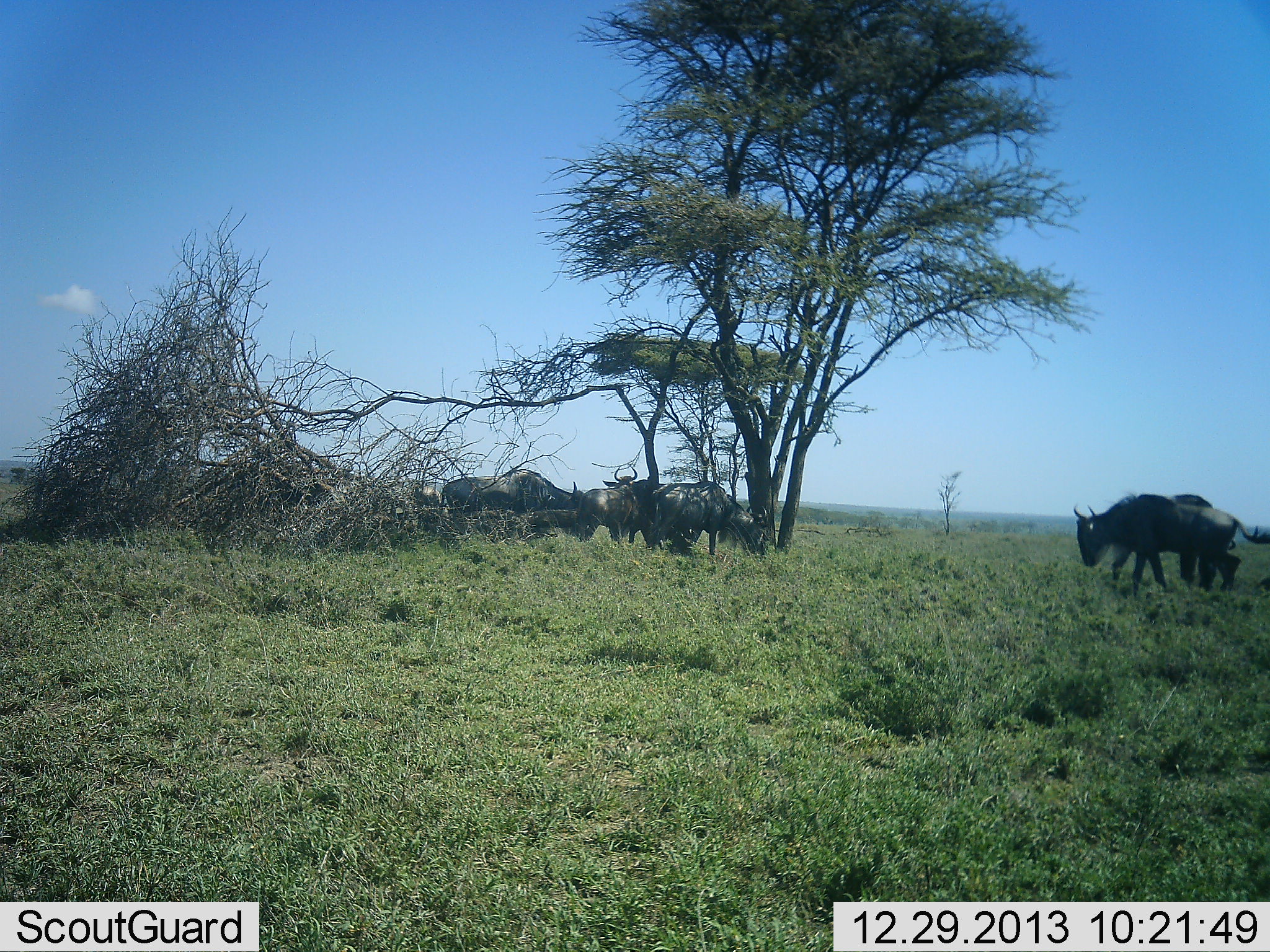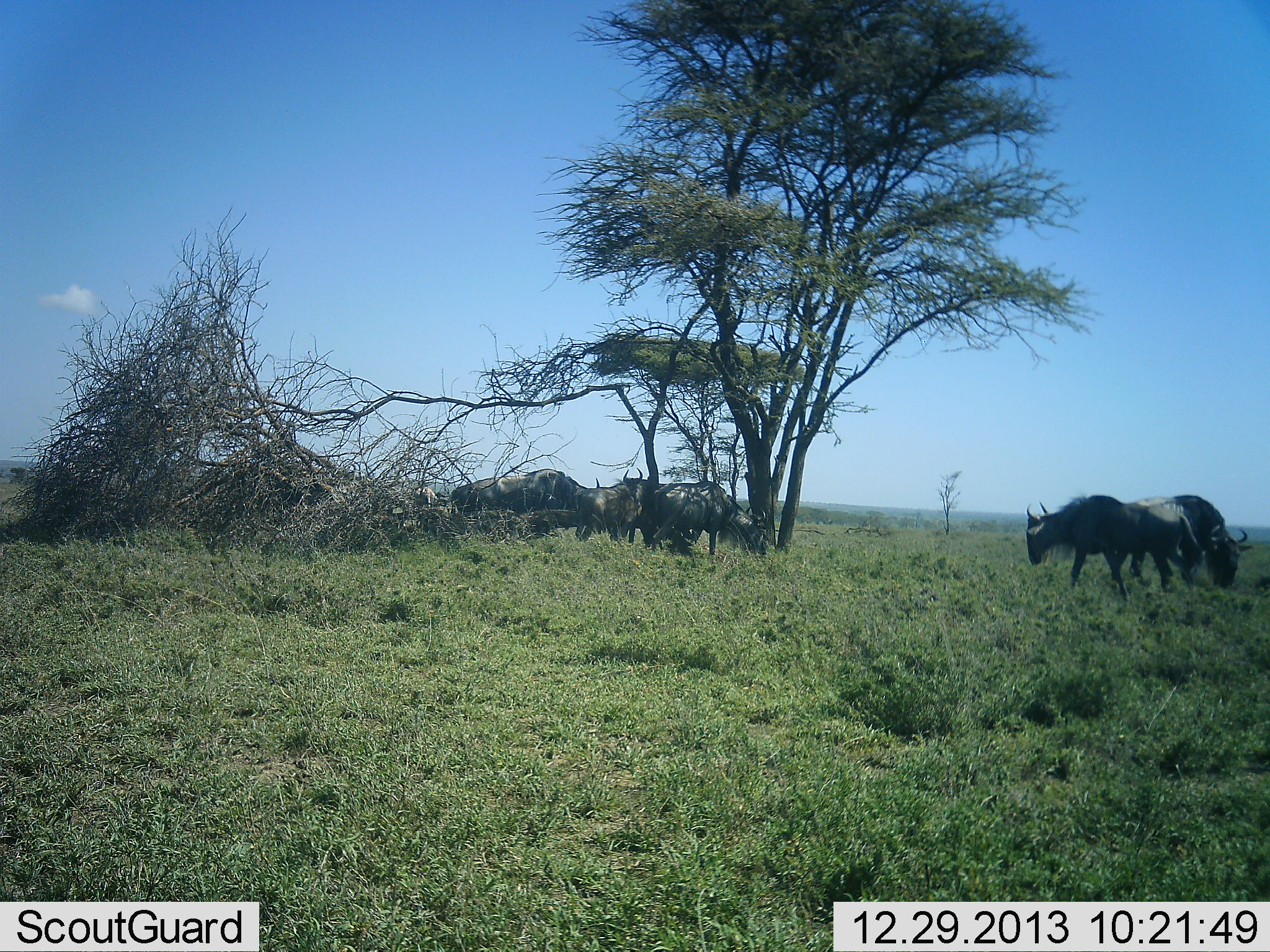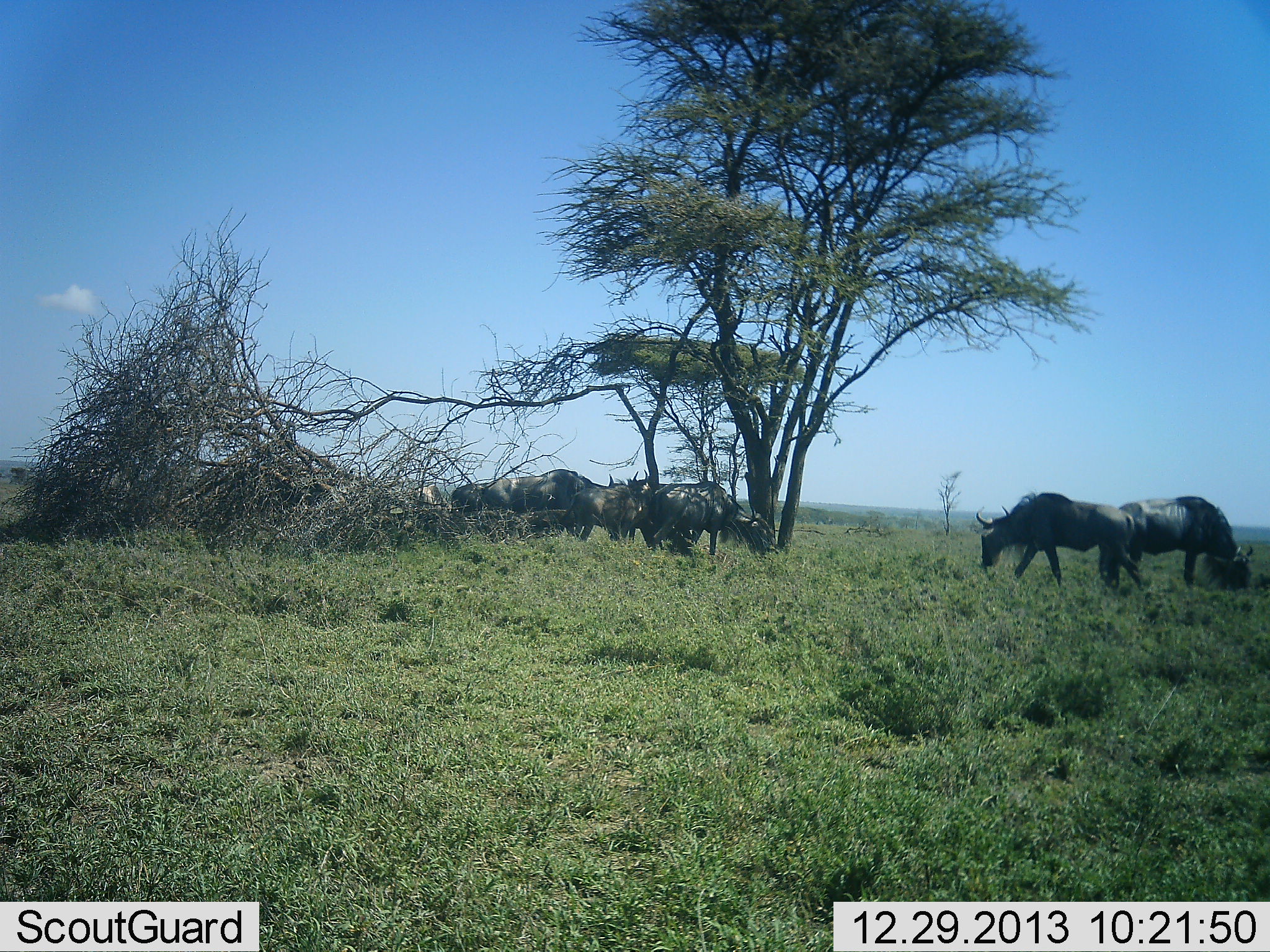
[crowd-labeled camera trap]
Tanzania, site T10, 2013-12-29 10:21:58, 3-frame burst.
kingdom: Animalia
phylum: Chordata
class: Mammalia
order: Artiodactyla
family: Bovidae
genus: Connochaetes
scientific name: Connochaetes taurinus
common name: blue wildebeest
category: wildebeest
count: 7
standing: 50%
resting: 10%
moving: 40%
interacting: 0%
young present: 0%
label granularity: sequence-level